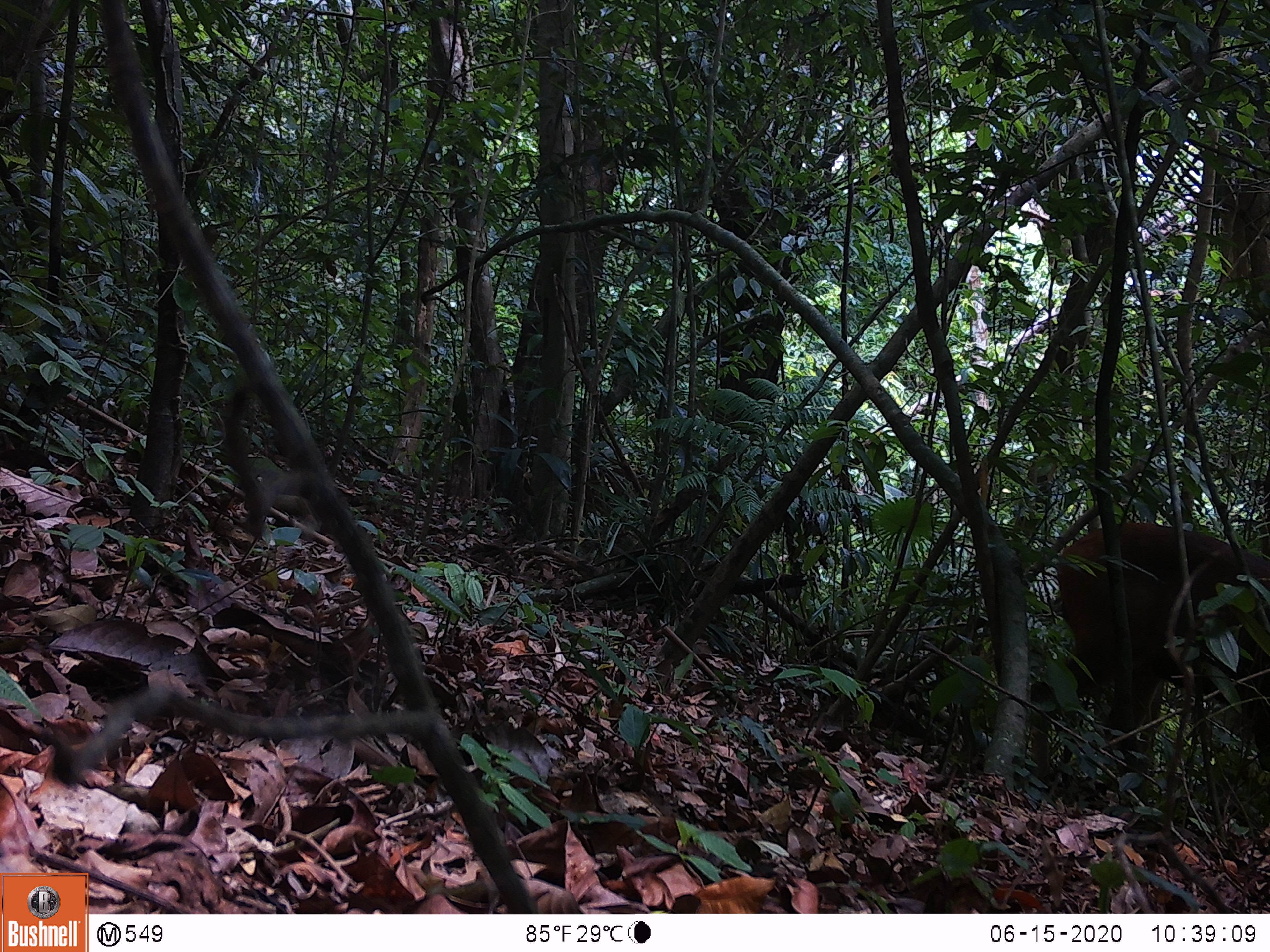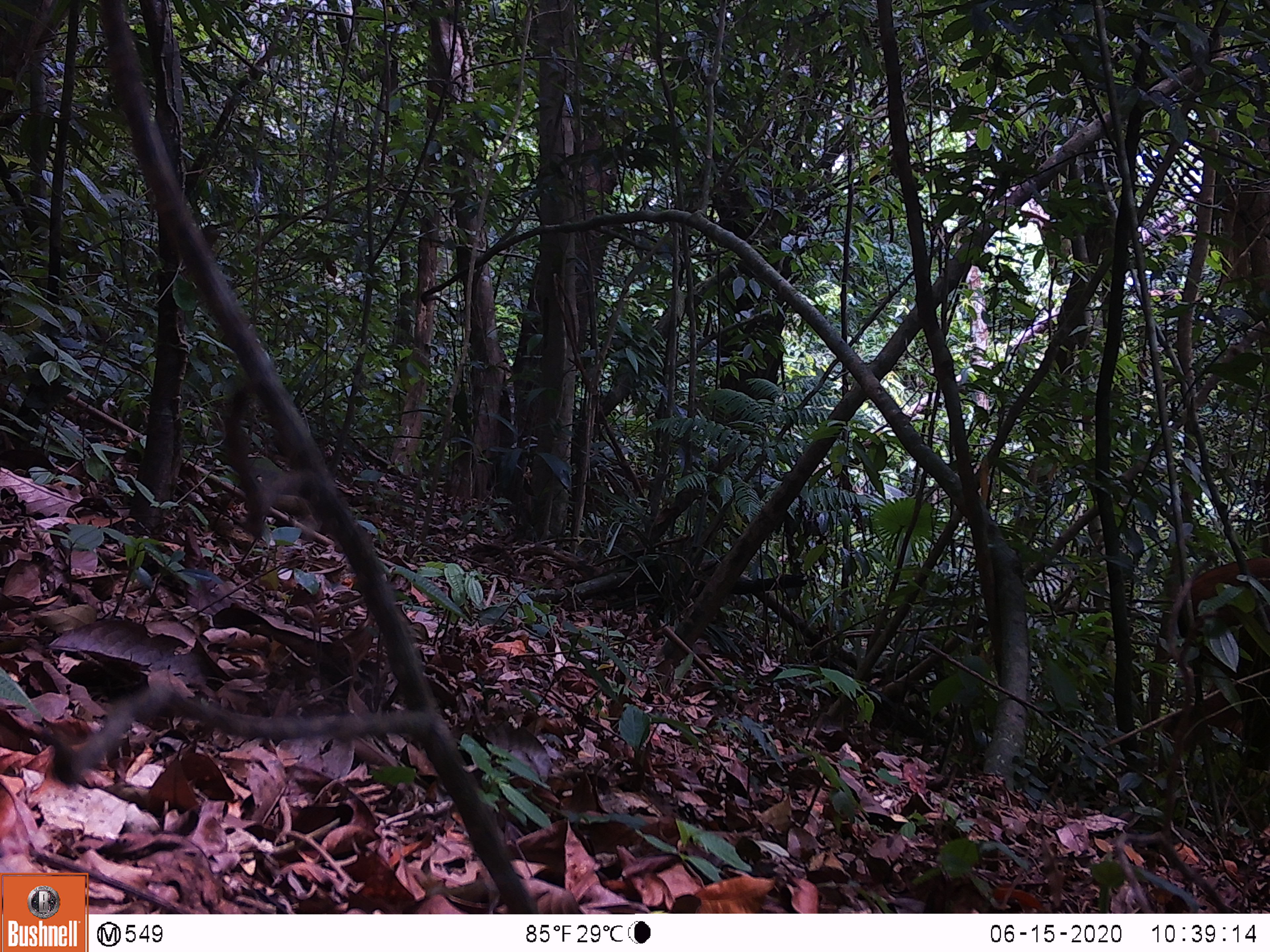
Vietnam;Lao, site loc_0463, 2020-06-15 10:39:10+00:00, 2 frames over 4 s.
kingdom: Animalia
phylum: Chordata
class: Mammalia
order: Artiodactyla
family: Cervidae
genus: Rusa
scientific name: Rusa unicolor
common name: sambar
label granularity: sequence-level